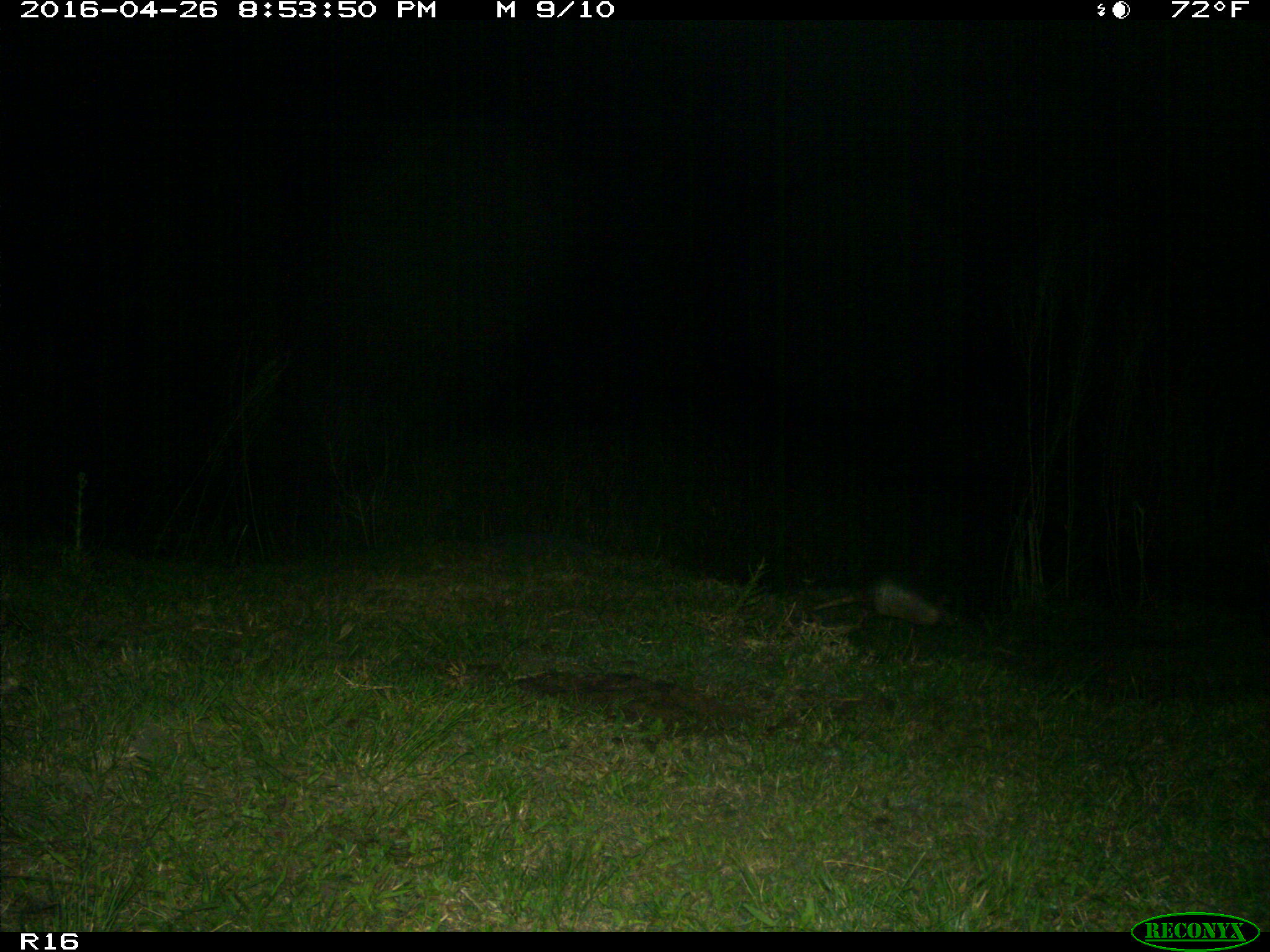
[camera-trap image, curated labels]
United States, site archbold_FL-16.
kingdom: Animalia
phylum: Chordata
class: Mammalia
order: Cingulata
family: Dasypodidae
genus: Dasypus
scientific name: Dasypus novemcinctus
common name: nine-banded armadillo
Dasypus novemcinctus (nine-banded armadillo).